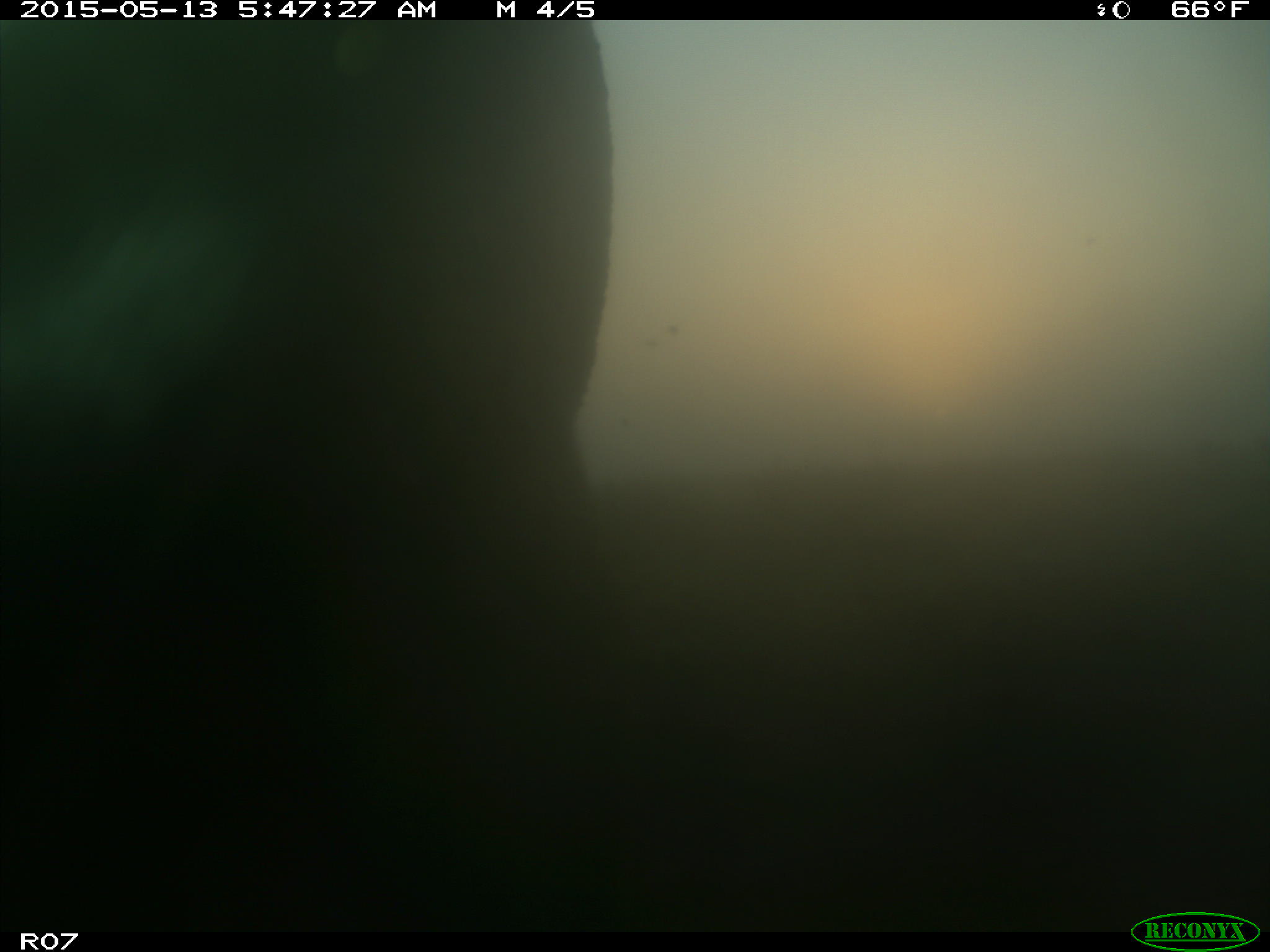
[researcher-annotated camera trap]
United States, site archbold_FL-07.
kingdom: Animalia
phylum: Chordata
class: Mammalia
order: Artiodactyla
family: Bovidae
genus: Bos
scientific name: Bos taurus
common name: domestic cow